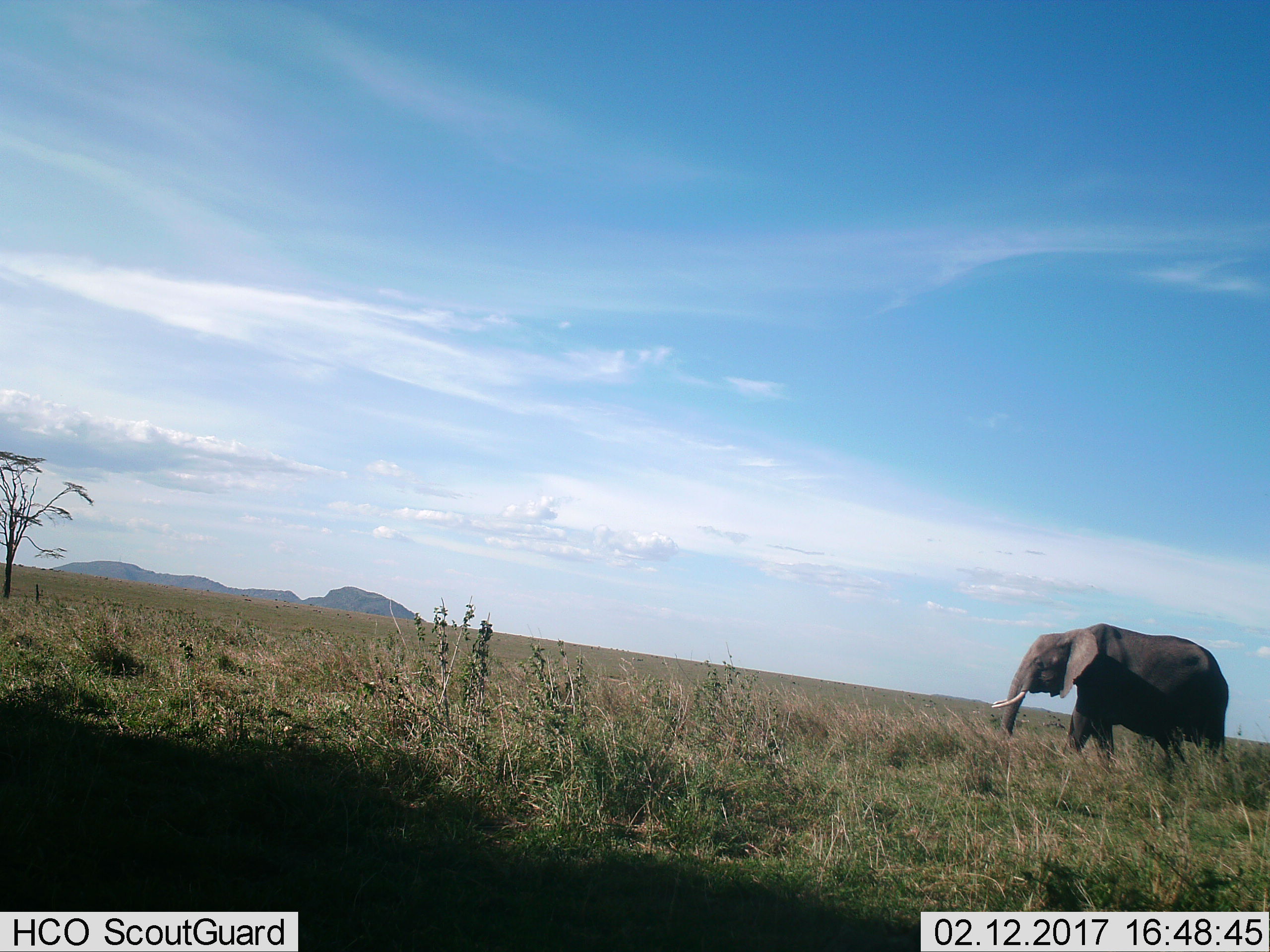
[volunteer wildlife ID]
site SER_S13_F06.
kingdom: Animalia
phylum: Chordata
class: Mammalia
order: Proboscidea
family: Elephantidae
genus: Loxodonta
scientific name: Loxodonta africana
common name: african bush elephant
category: elephant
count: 1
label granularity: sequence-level